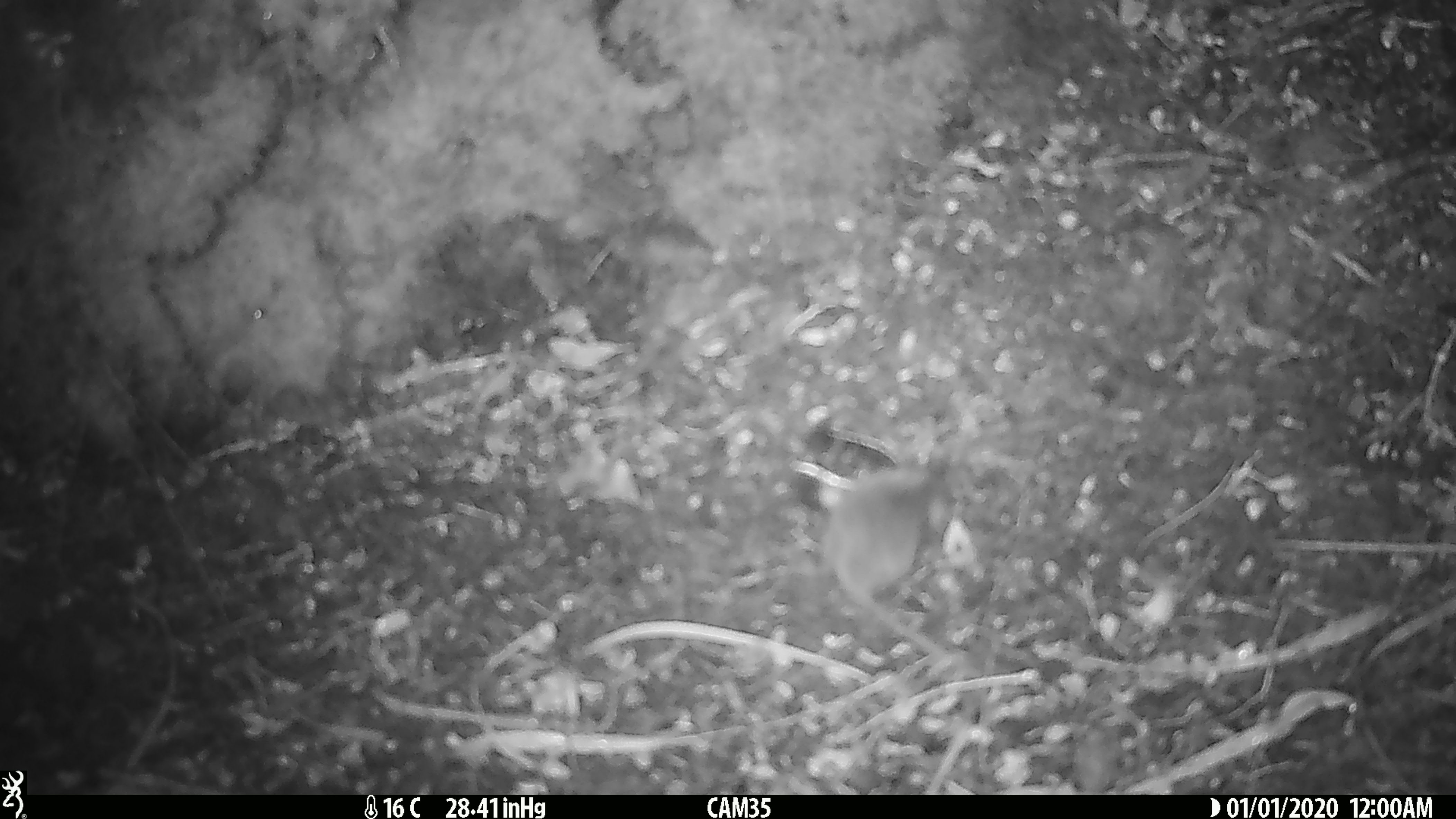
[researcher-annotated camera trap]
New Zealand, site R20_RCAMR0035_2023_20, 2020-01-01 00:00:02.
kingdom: Animalia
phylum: Chordata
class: Mammalia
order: Rodentia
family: Muridae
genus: Mus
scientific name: Mus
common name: mouse